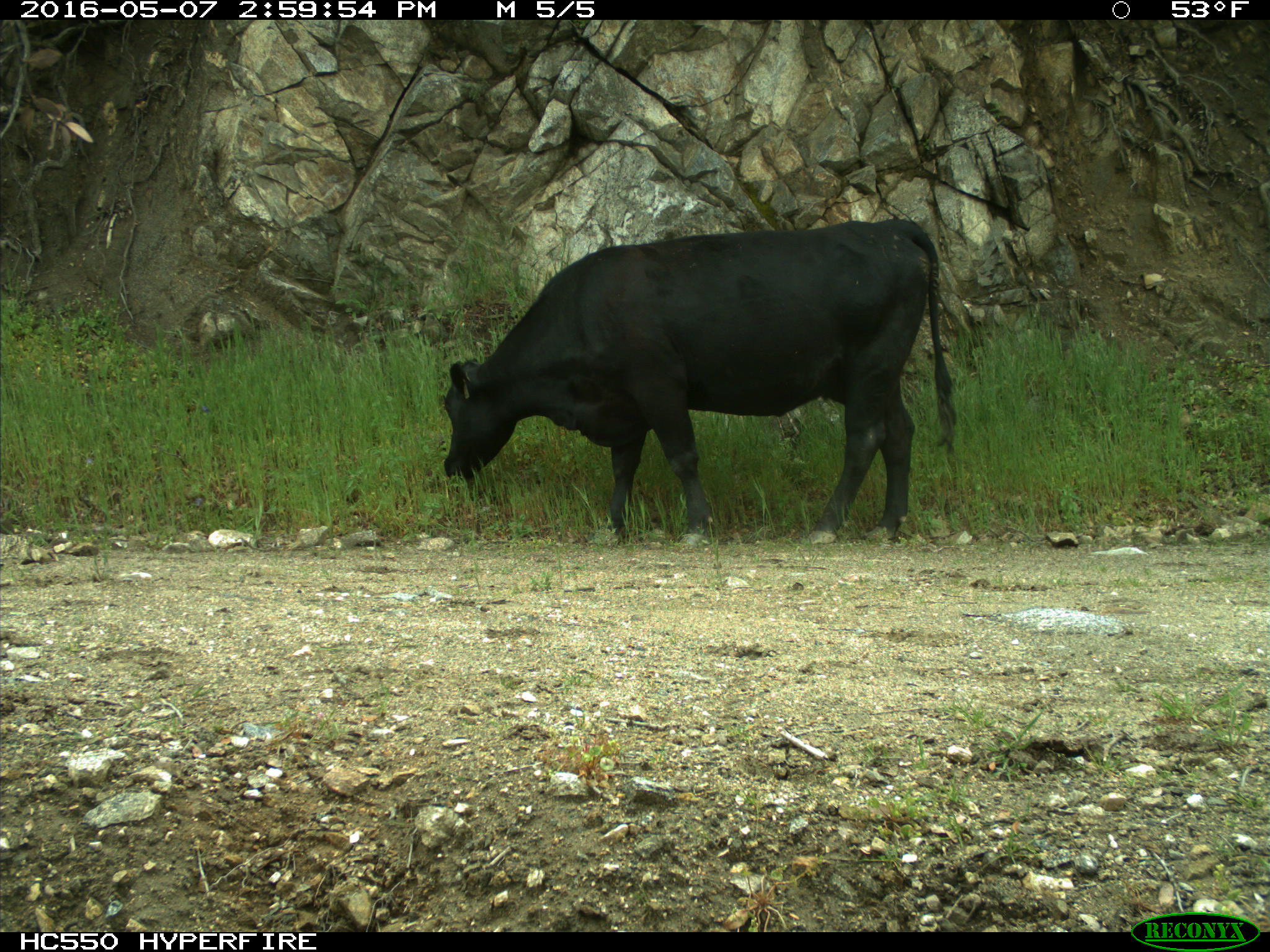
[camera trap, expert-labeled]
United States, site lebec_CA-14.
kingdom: Animalia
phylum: Chordata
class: Mammalia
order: Artiodactyla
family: Bovidae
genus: Bos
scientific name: Bos taurus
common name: domestic cow